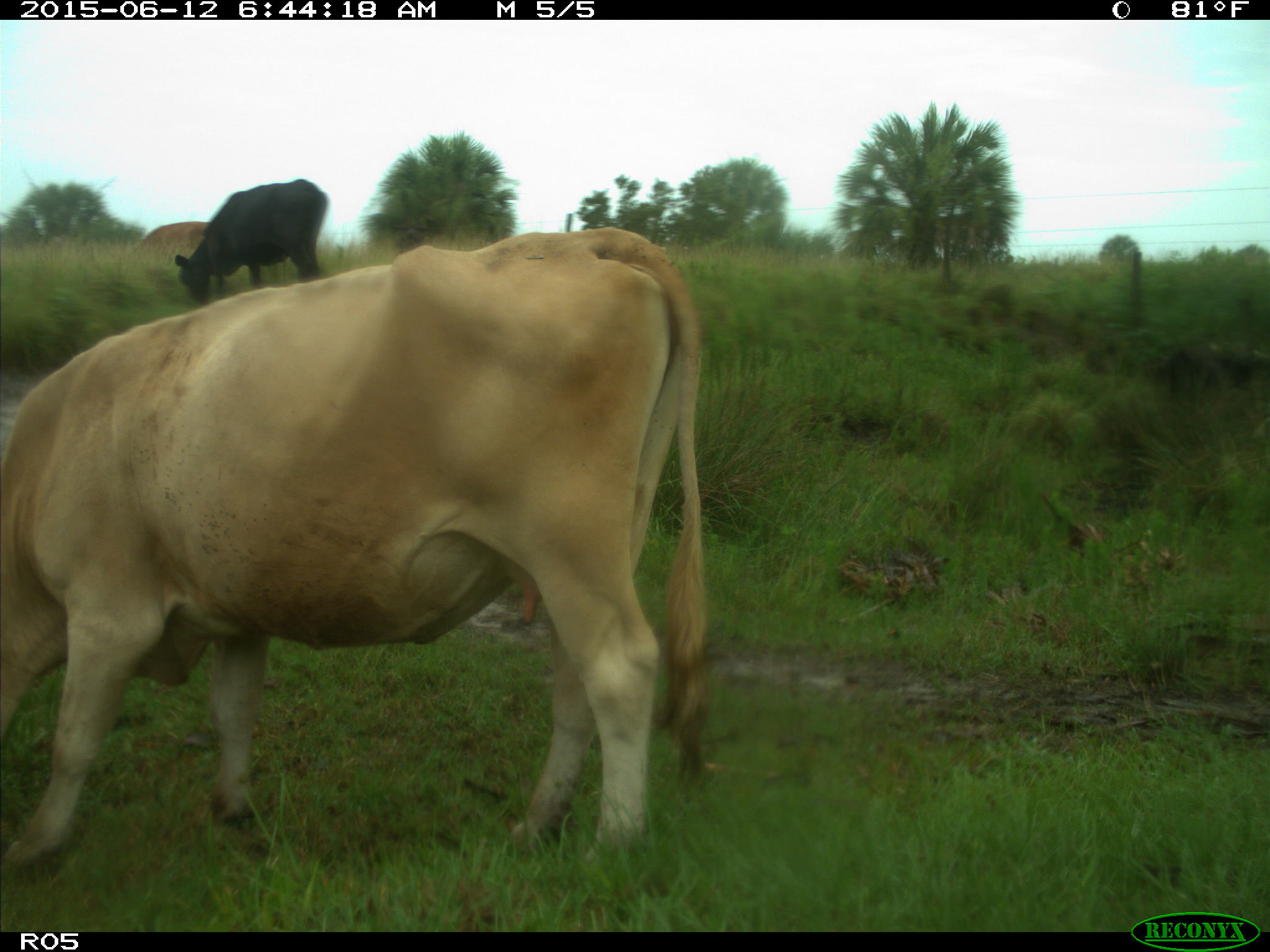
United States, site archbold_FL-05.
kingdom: Animalia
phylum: Chordata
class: Mammalia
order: Artiodactyla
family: Bovidae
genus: Bos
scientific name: Bos taurus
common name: domestic cow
Bos taurus (domestic cow).